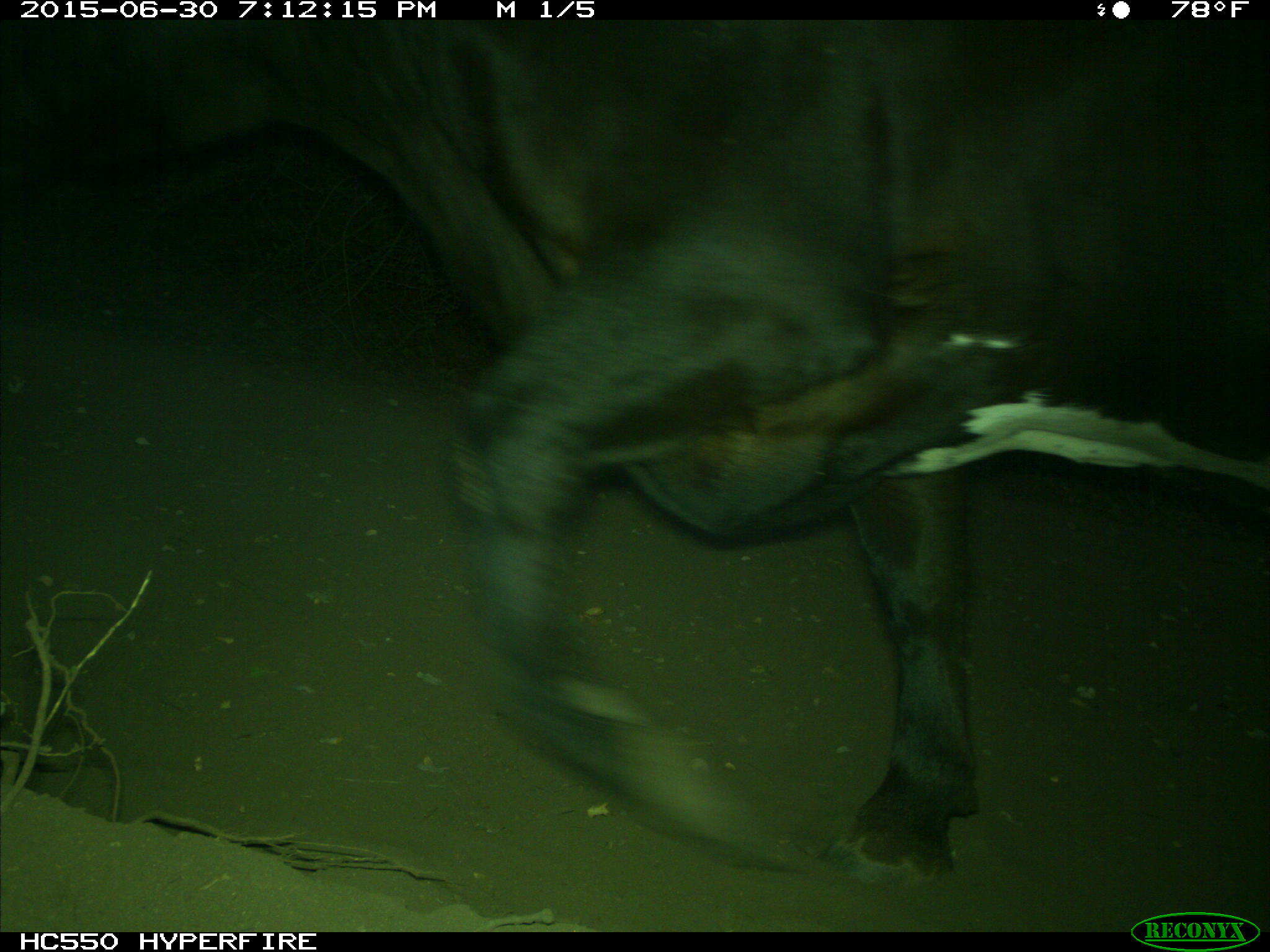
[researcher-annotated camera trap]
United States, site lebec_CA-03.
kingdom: Animalia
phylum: Chordata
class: Mammalia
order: Artiodactyla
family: Bovidae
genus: Bos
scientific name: Bos taurus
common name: domestic cow